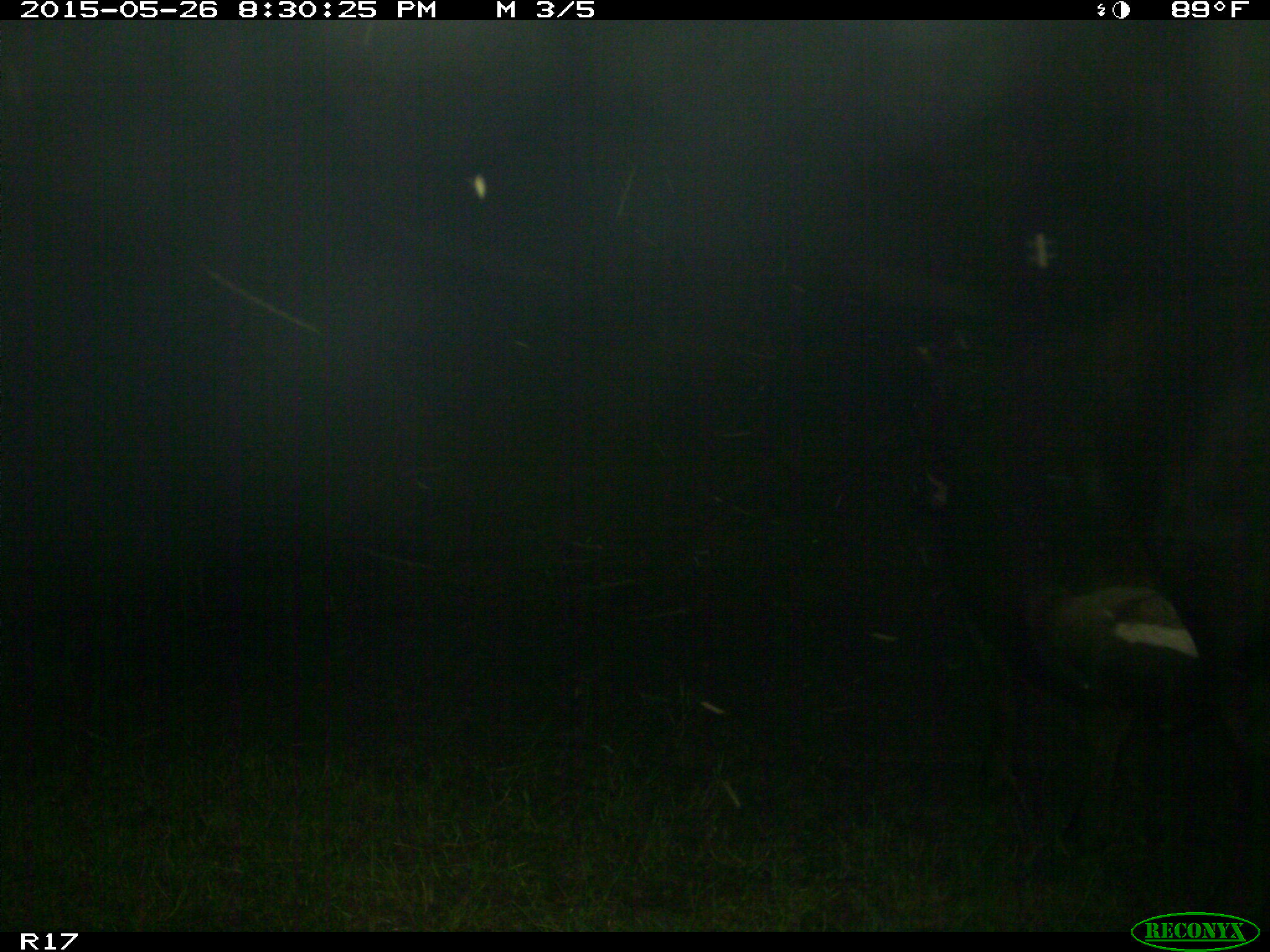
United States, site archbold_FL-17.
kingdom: Animalia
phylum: Chordata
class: Mammalia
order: Artiodactyla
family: Bovidae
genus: Bos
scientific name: Bos taurus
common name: domestic cow